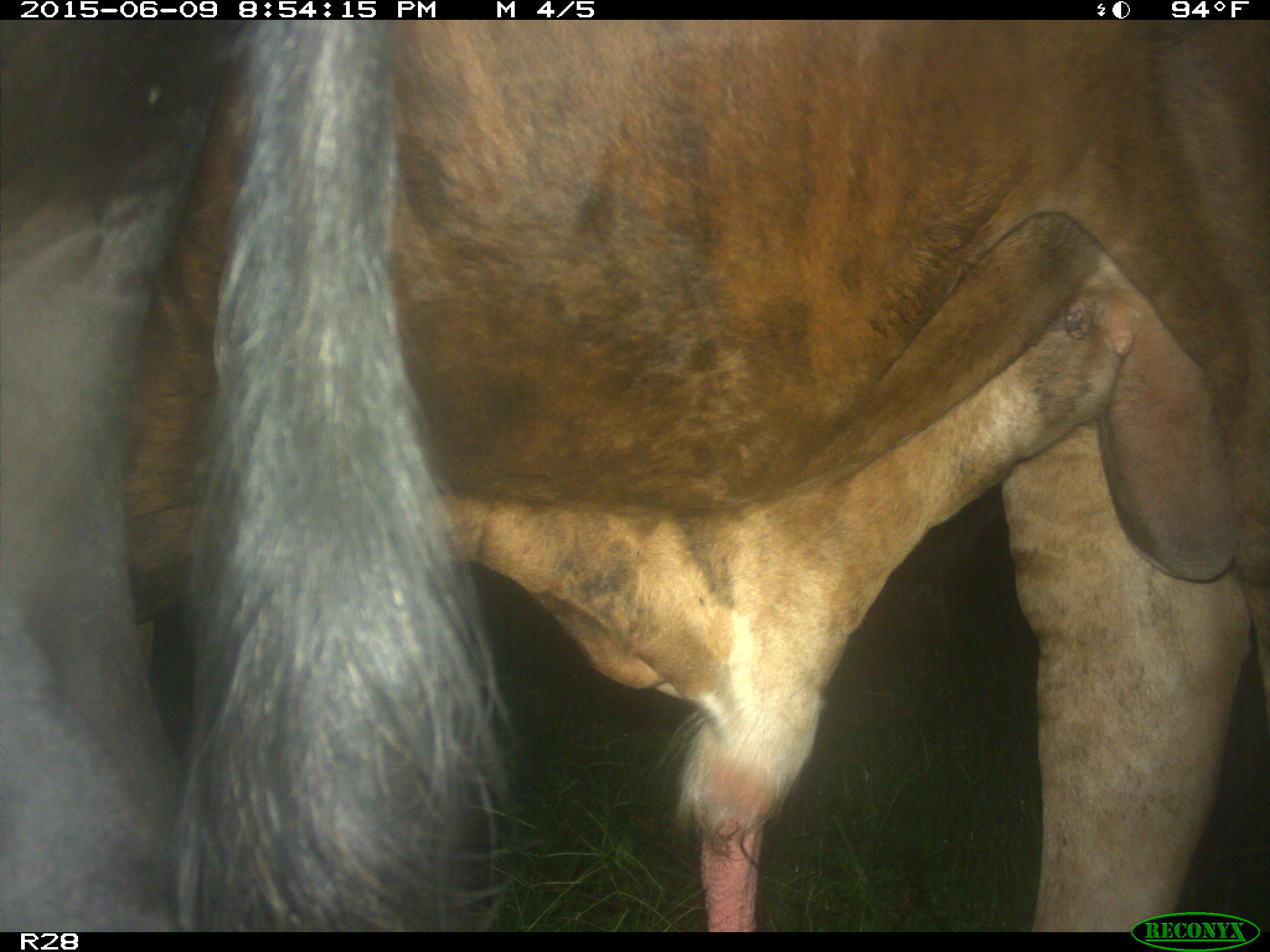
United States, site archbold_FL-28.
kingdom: Animalia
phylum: Chordata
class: Mammalia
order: Artiodactyla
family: Bovidae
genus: Bos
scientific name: Bos taurus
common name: domestic cow